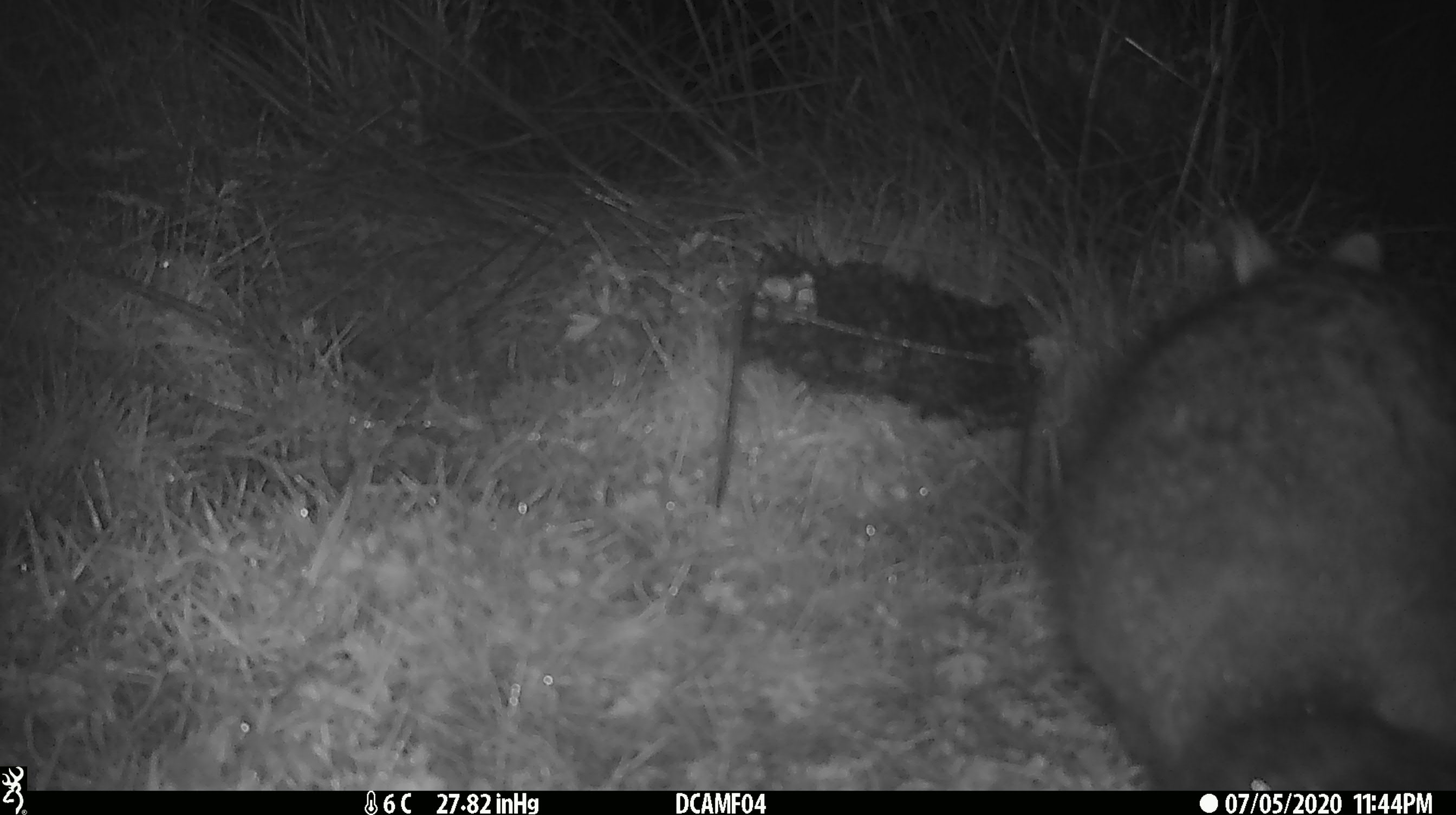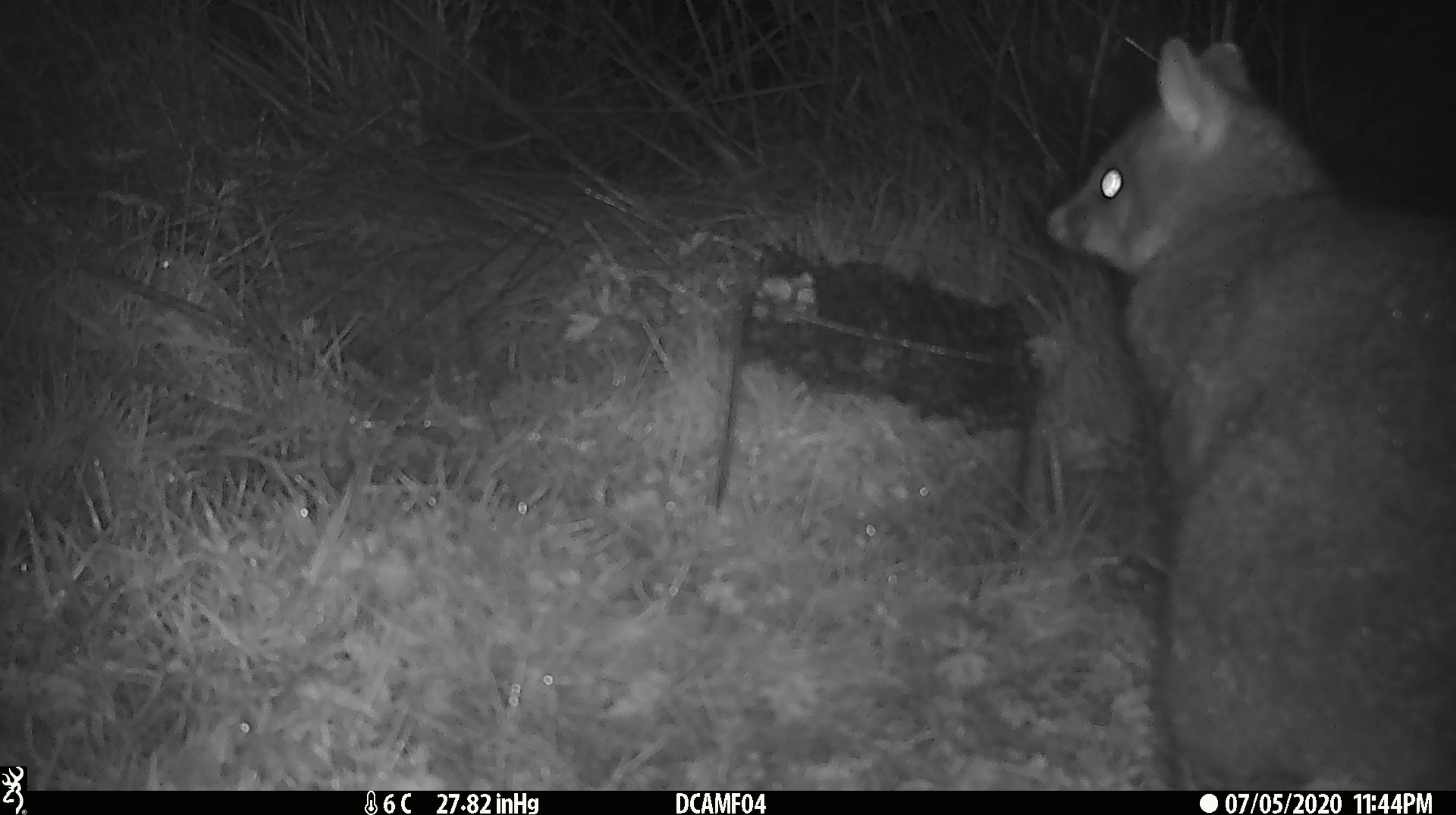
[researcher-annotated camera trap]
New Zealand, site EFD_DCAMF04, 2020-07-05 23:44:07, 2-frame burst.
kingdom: Animalia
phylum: Chordata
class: Mammalia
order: Diprotodontia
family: Phalangeridae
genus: Trichosurus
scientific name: Trichosurus vulpecula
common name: common brushtail possum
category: possum